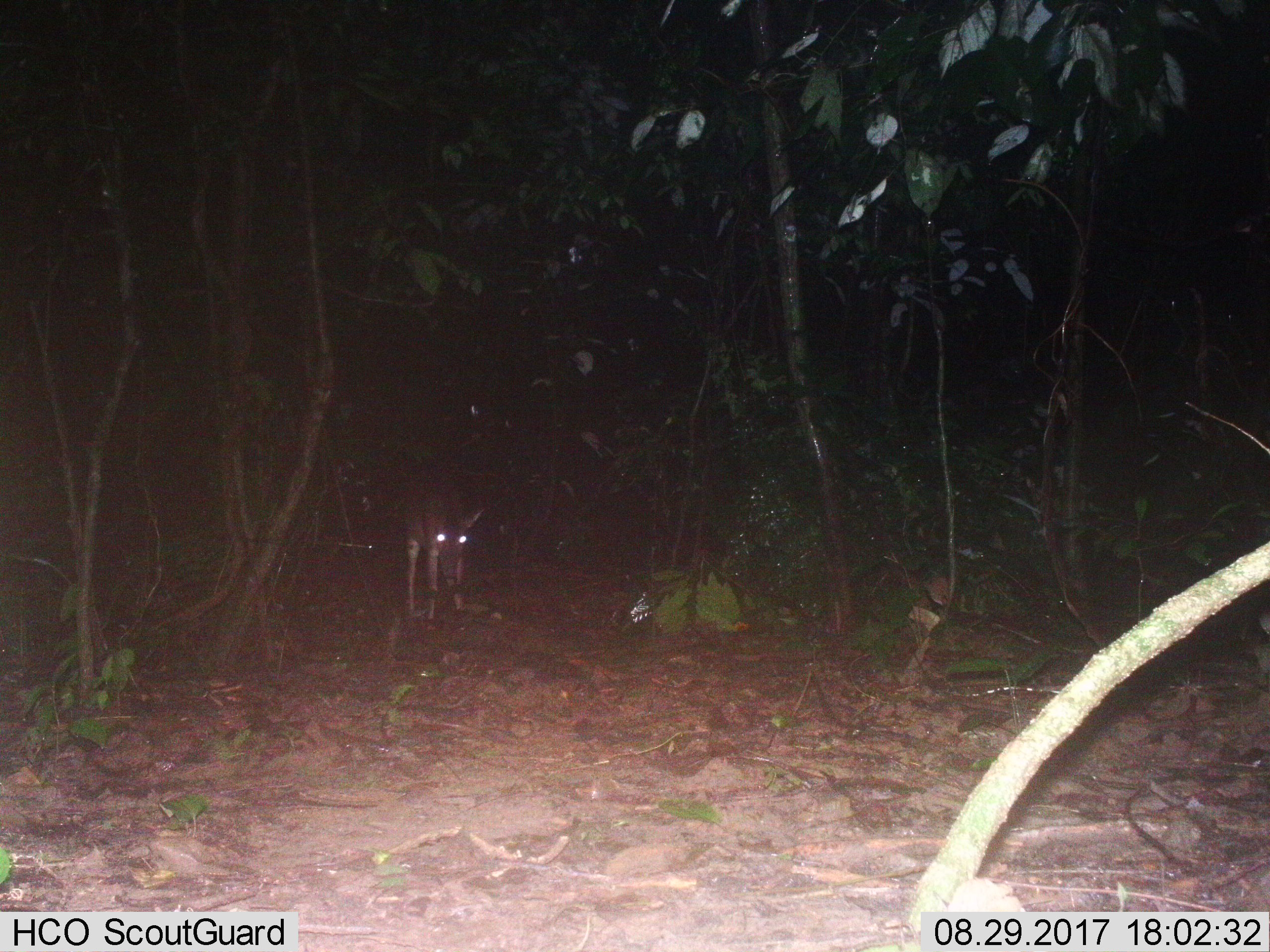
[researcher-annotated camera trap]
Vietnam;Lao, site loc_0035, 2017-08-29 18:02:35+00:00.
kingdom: Animalia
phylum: Chordata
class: Mammalia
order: Artiodactyla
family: Cervidae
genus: Muntiacus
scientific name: Muntiacus vuquangensis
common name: large-antlered muntjac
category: large antlered muntjac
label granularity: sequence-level